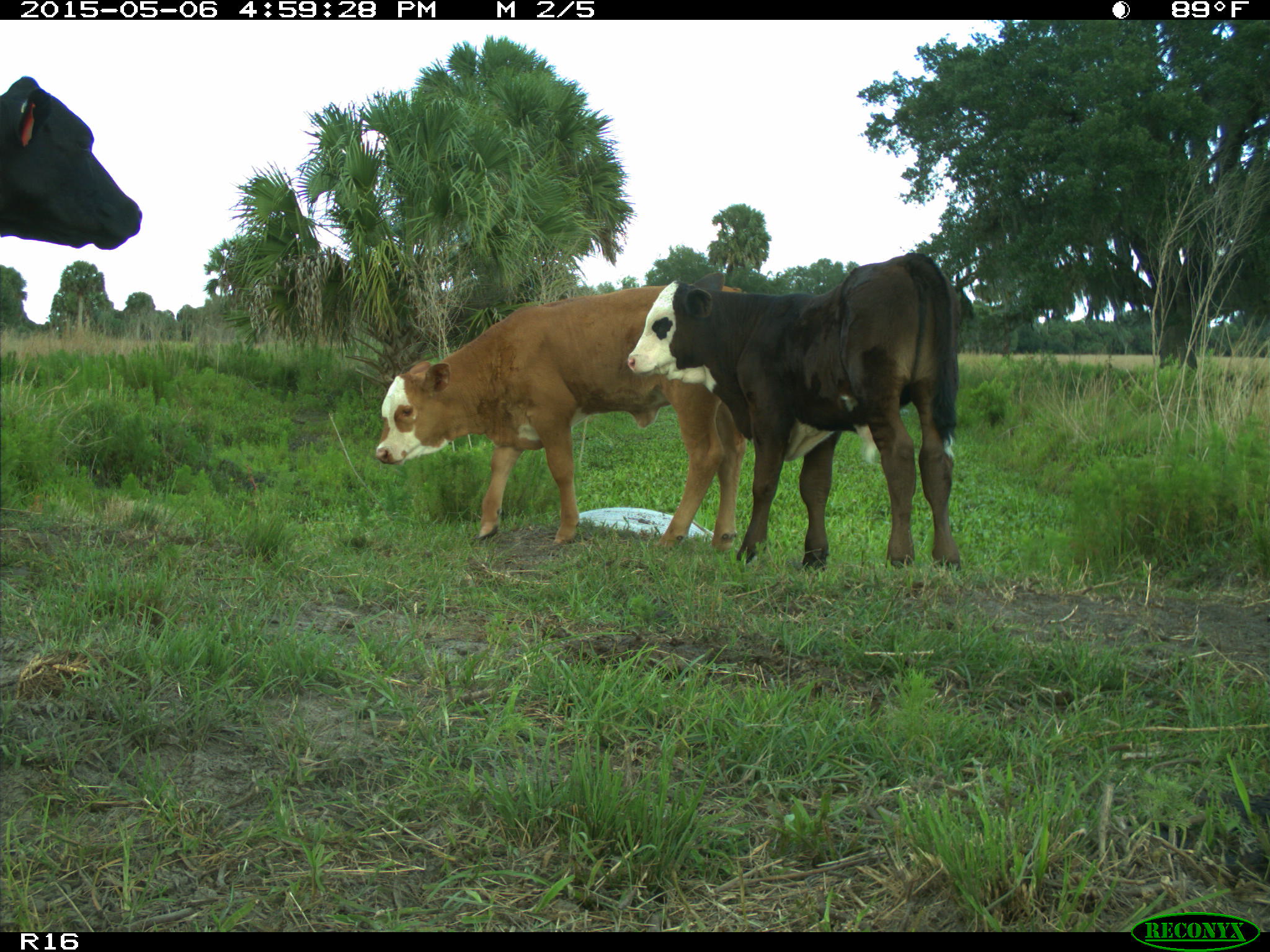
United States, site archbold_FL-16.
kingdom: Animalia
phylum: Chordata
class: Mammalia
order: Artiodactyla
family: Bovidae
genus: Bos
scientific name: Bos taurus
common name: domestic cow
Bos taurus (domestic cow).